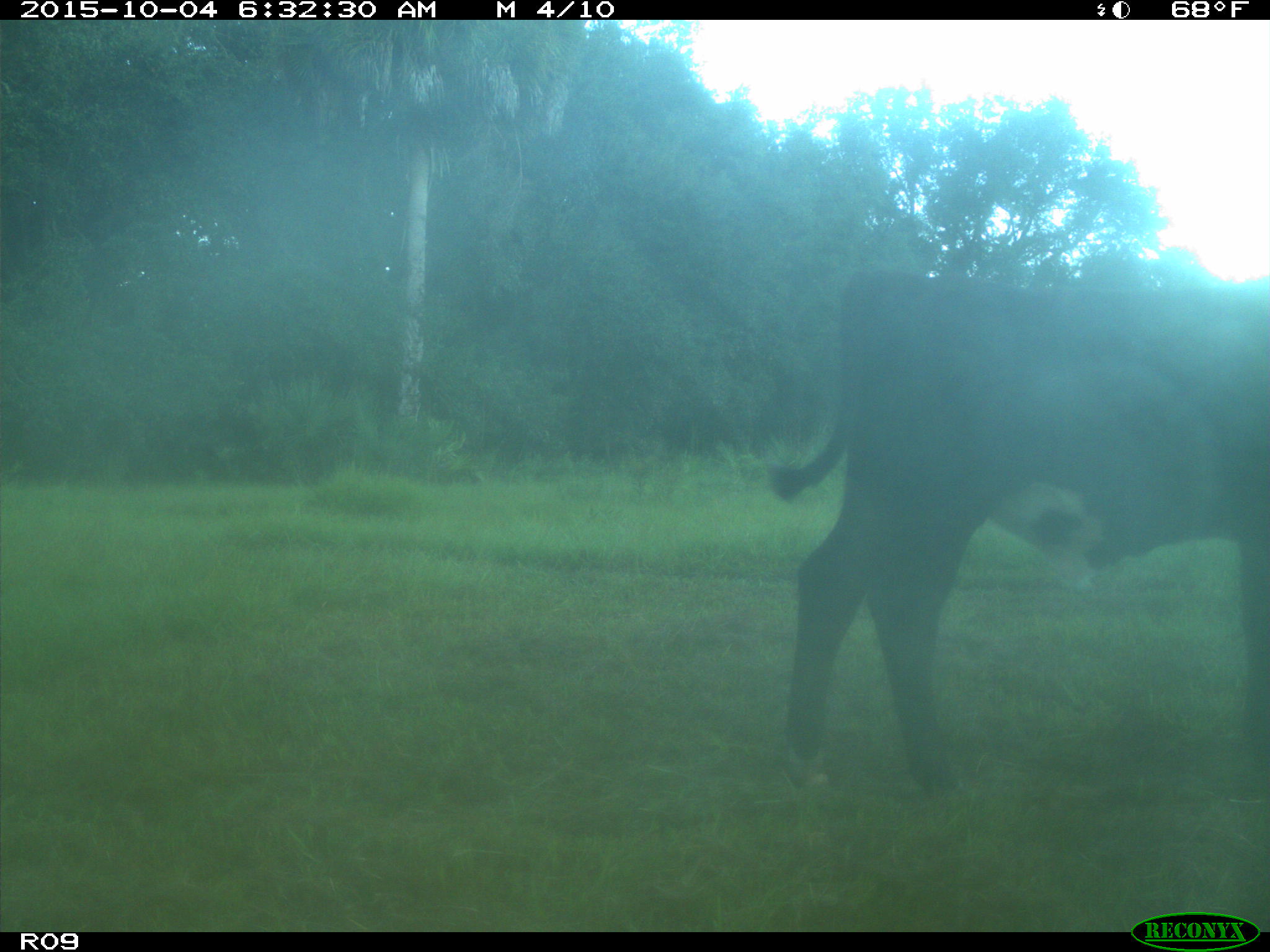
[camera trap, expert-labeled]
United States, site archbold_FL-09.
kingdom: Animalia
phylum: Chordata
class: Mammalia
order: Artiodactyla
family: Bovidae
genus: Bos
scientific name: Bos taurus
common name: domestic cow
Bos taurus (domestic cow).